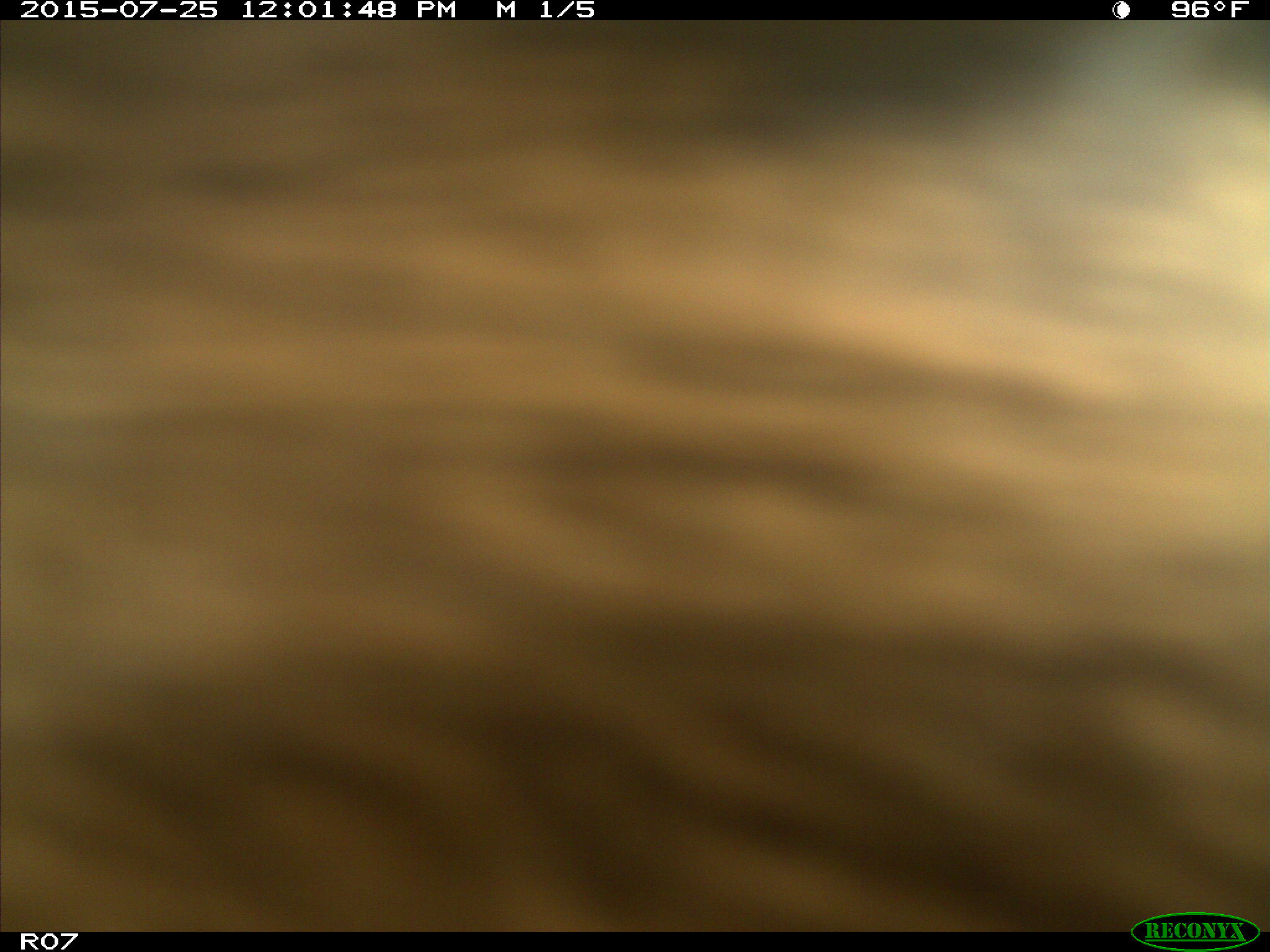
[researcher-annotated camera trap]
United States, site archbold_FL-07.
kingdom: Animalia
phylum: Chordata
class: Mammalia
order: Artiodactyla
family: Bovidae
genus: Bos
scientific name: Bos taurus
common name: domestic cow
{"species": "Bos taurus (domestic cow)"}